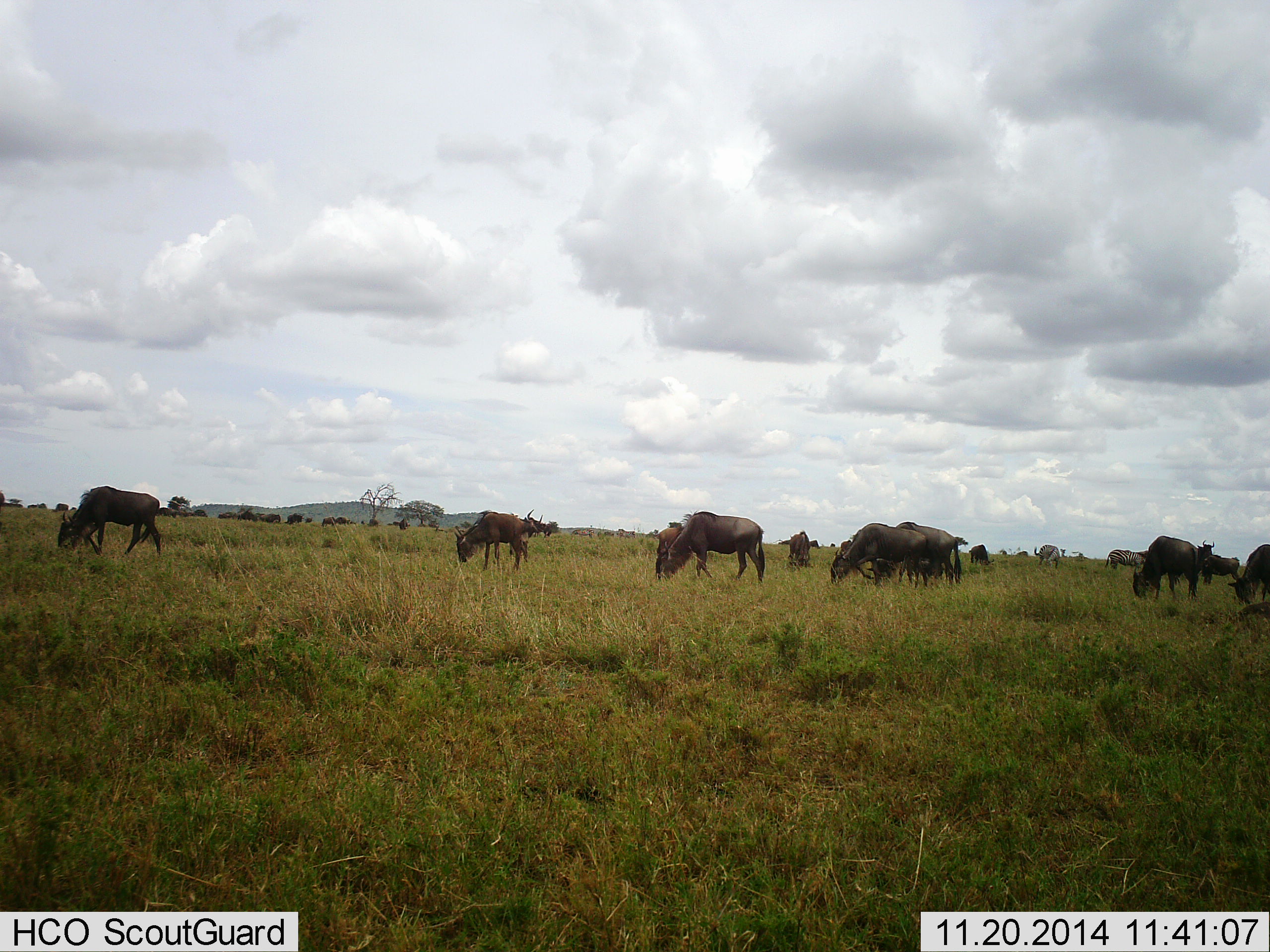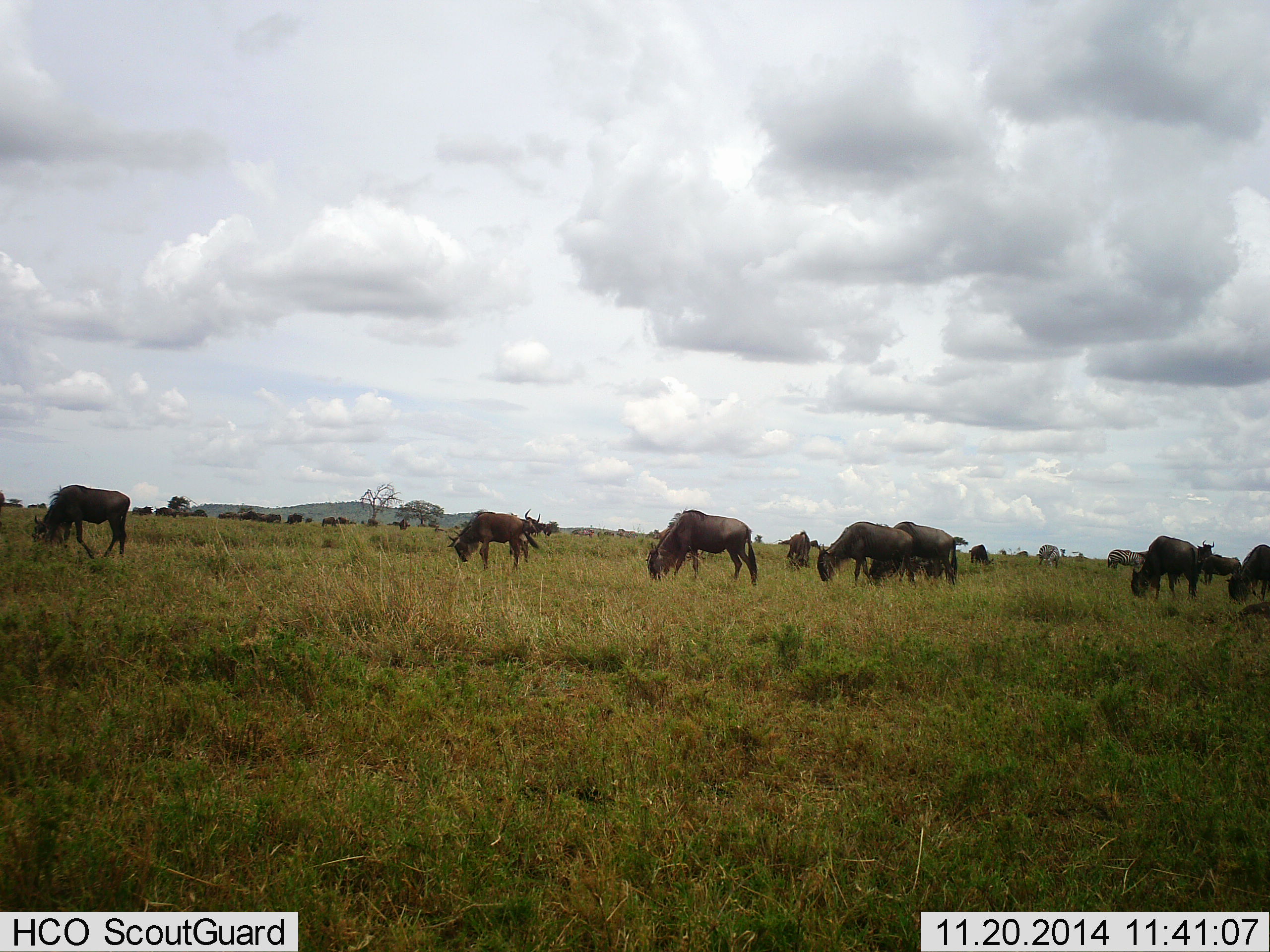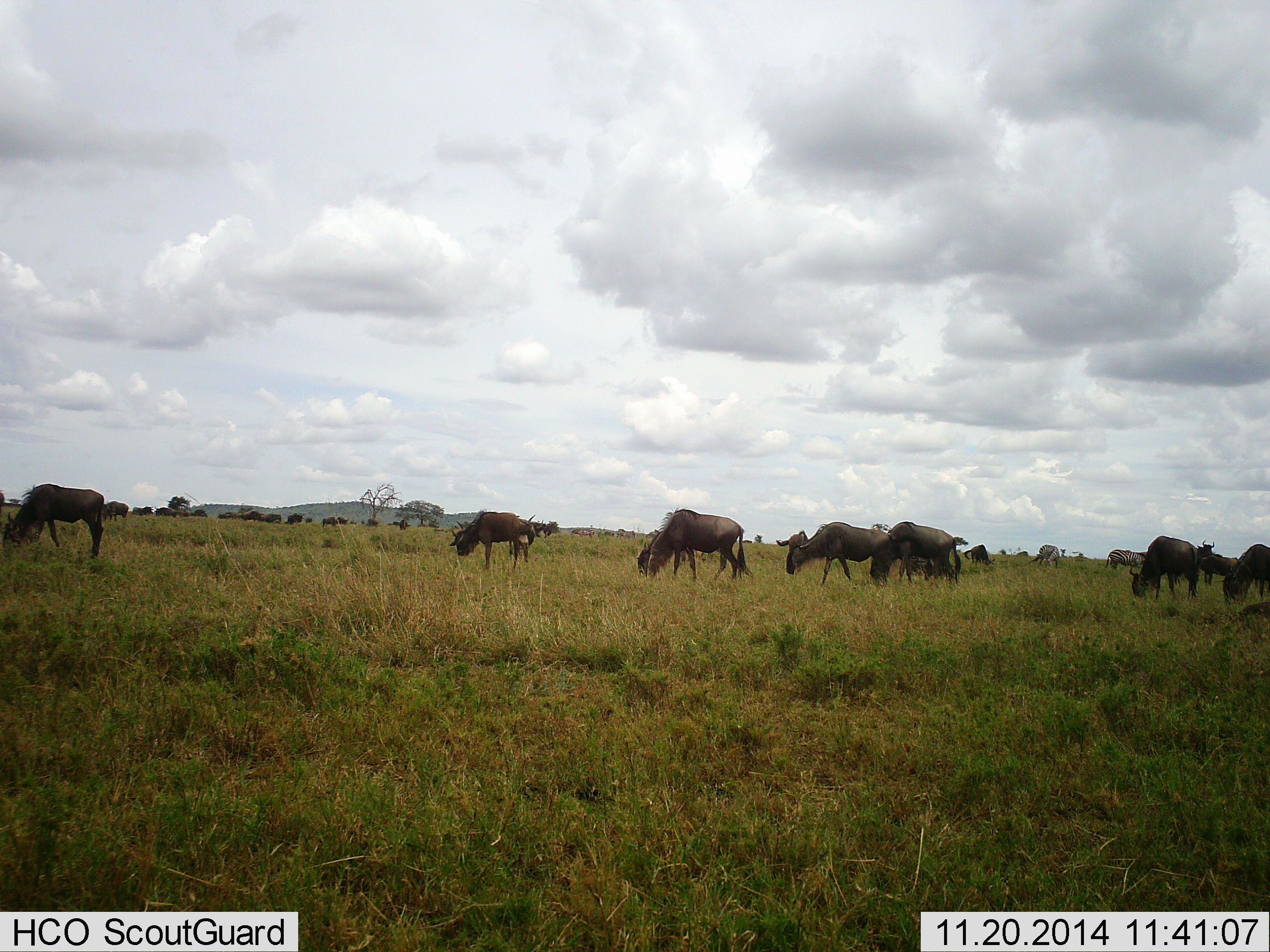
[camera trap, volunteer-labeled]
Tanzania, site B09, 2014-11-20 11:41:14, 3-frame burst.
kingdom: Animalia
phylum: Chordata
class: Mammalia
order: Artiodactyla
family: Bovidae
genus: Connochaetes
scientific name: Connochaetes taurinus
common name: blue wildebeest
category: wildebeest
Wildebeest (blue wildebeest) (Connochaetes taurinus), count 11-50. Behavior (volunteer vote fractions): standing 50%, resting 0%, moving 25%, interacting 0%. Young present (vote fraction): 0%. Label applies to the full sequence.